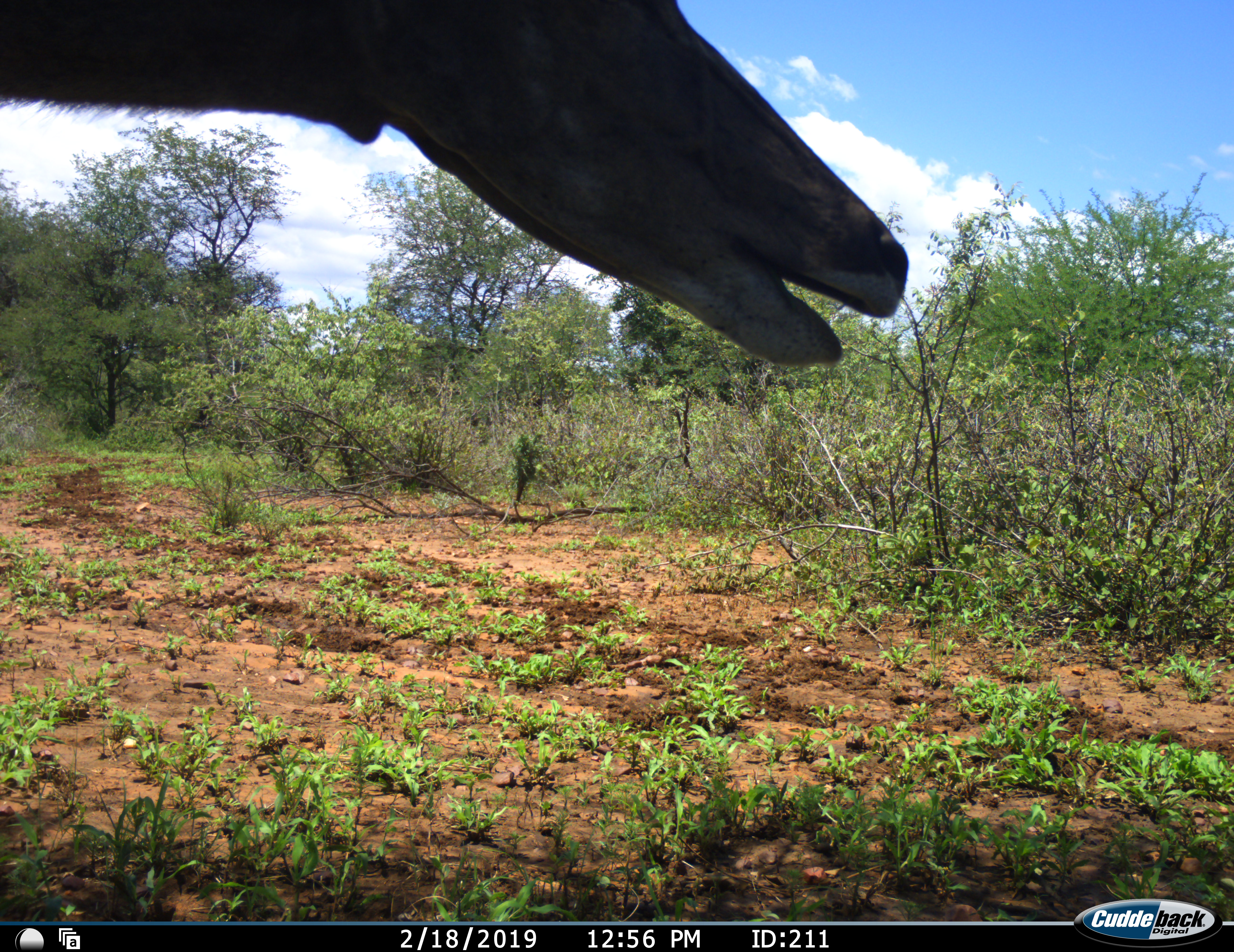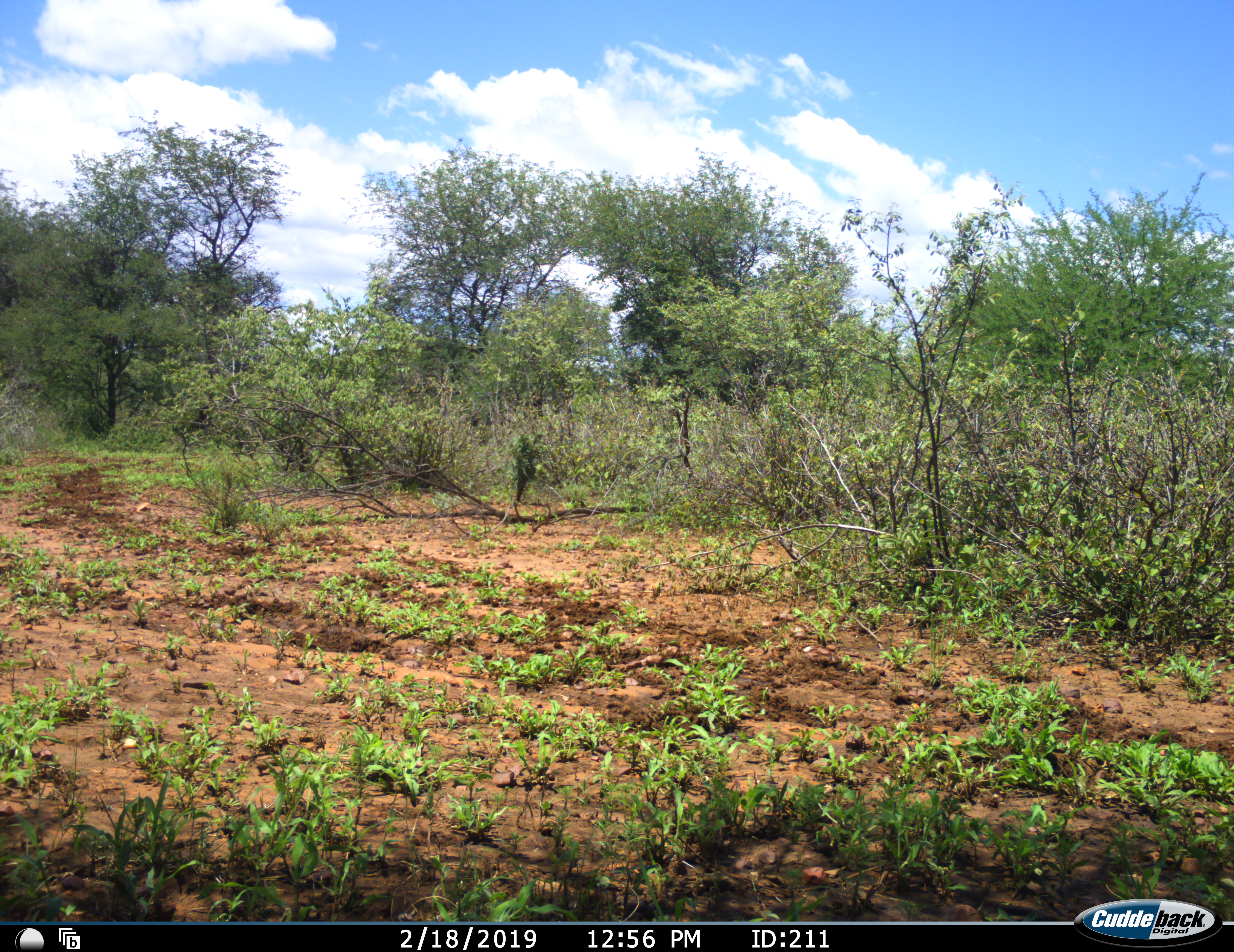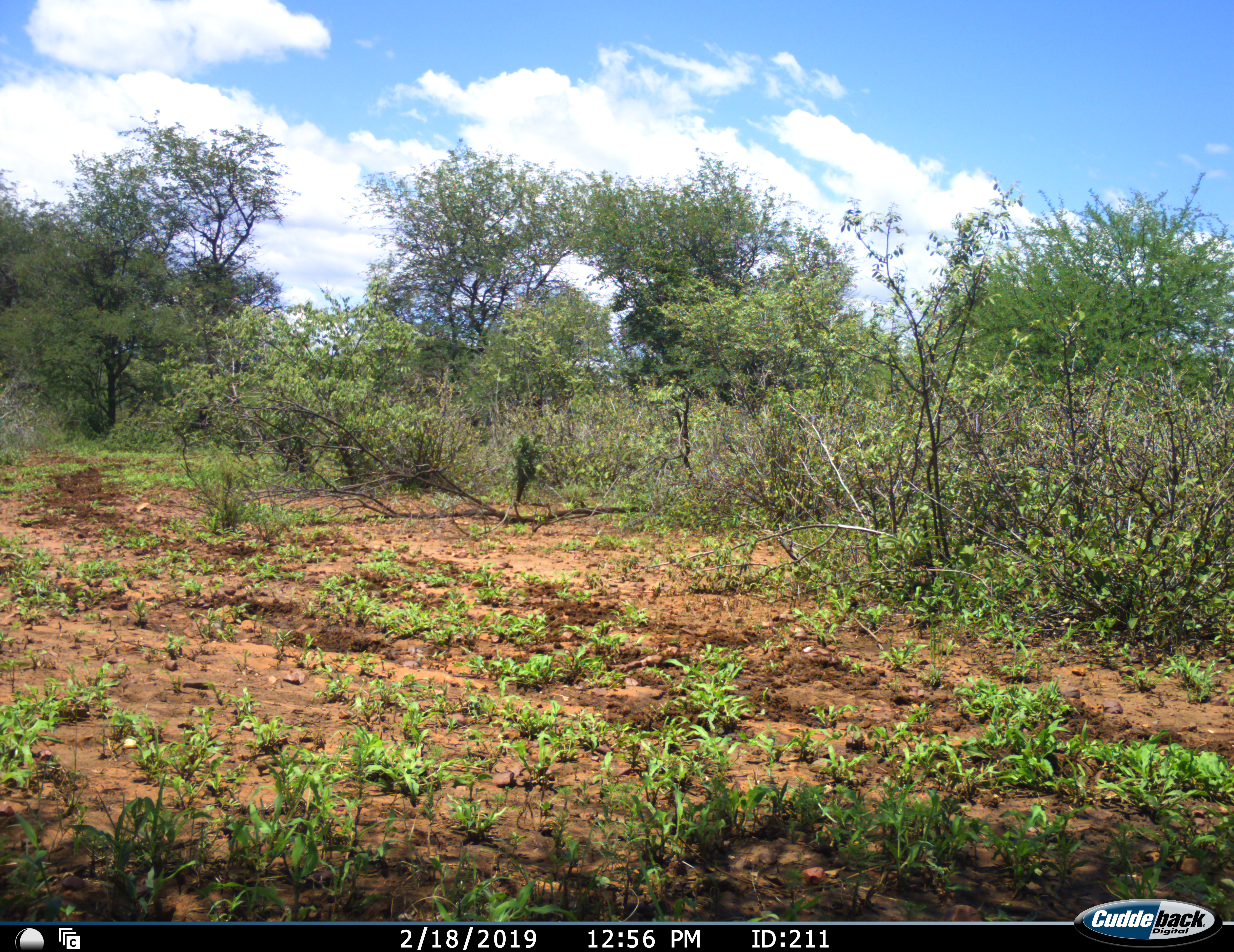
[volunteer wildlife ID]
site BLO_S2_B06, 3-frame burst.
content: unidentified animal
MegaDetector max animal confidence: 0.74